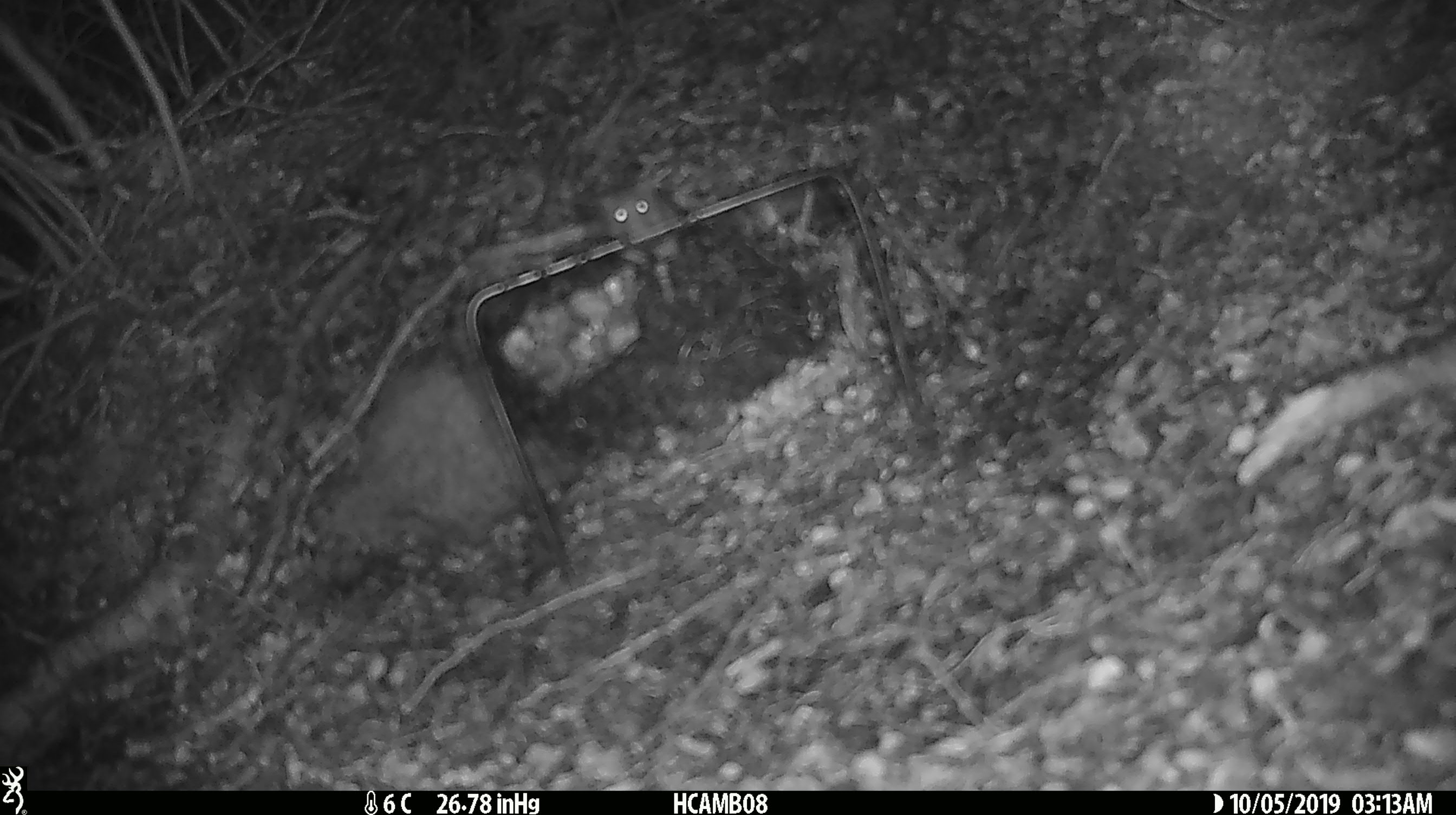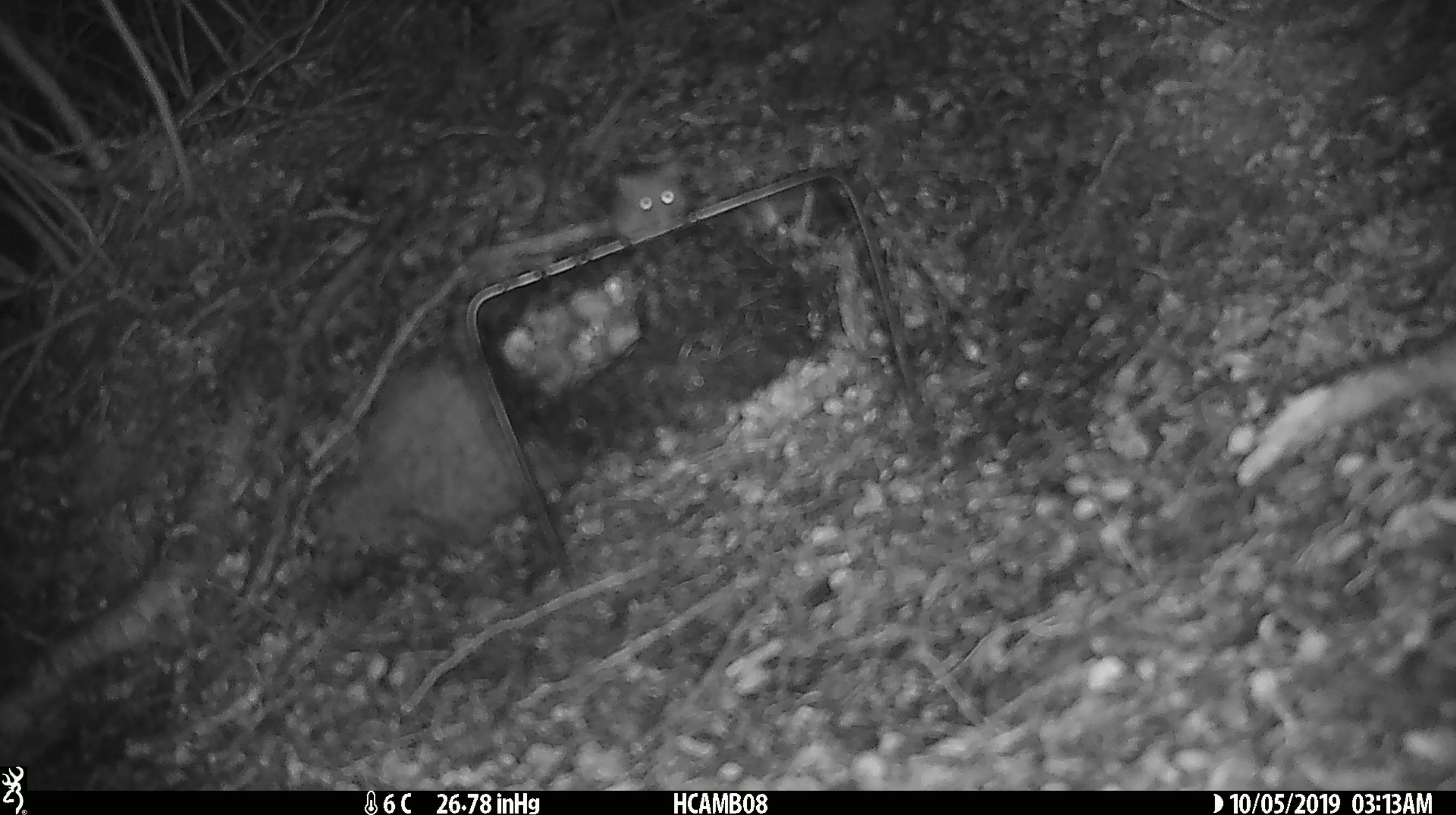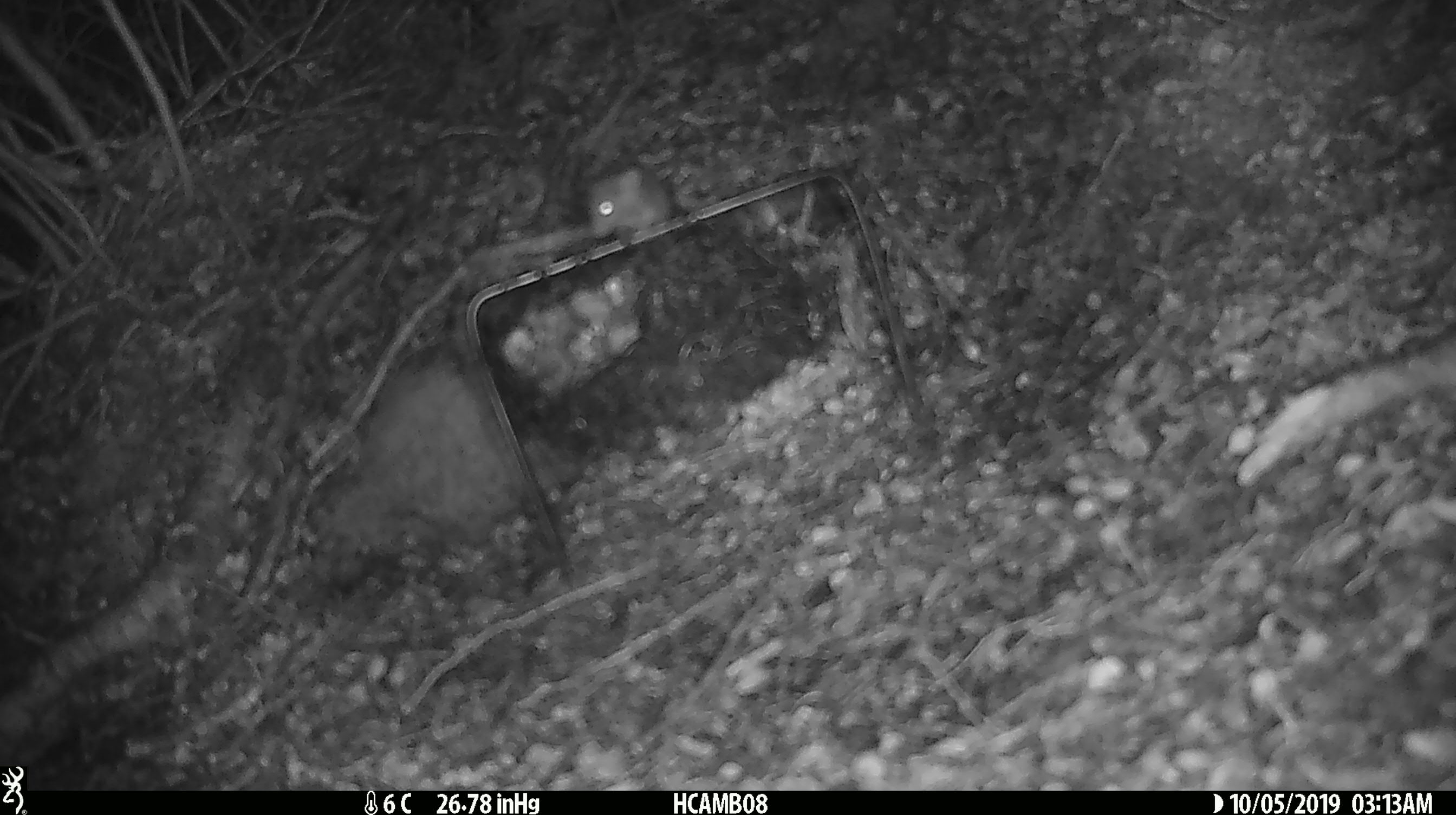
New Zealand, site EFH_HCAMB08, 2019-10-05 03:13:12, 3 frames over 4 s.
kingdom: Animalia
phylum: Chordata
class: Mammalia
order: Rodentia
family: Muridae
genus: Mus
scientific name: Mus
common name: mouse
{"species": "mouse (Mus)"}